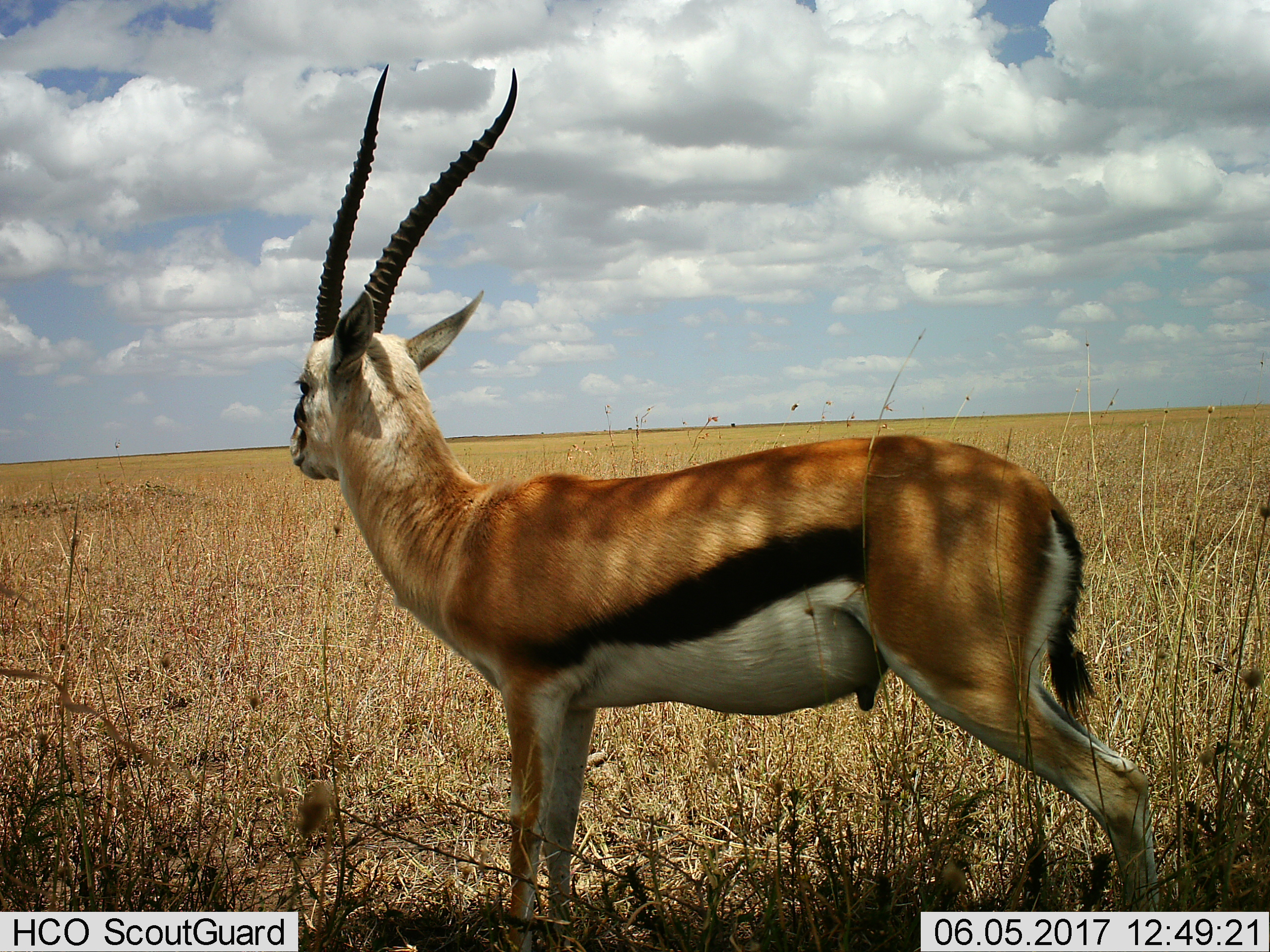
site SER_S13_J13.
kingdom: Animalia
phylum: Chordata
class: Mammalia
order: Artiodactyla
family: Bovidae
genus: Eudorcas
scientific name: Eudorcas thomsonii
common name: thomson's gazelle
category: gazellethomsons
Gazellethomsons (thomson's gazelle) (Eudorcas thomsonii), count 1. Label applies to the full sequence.